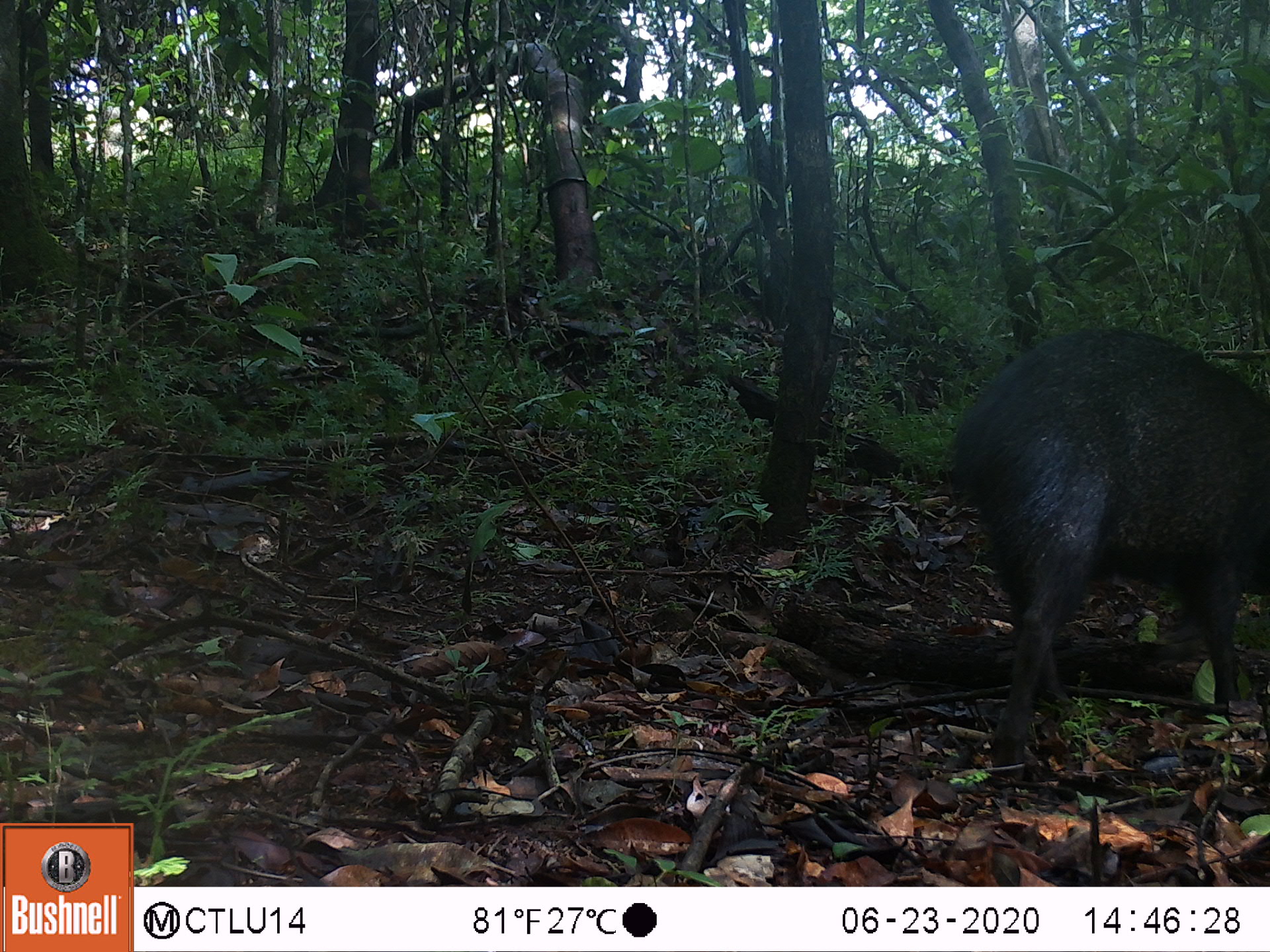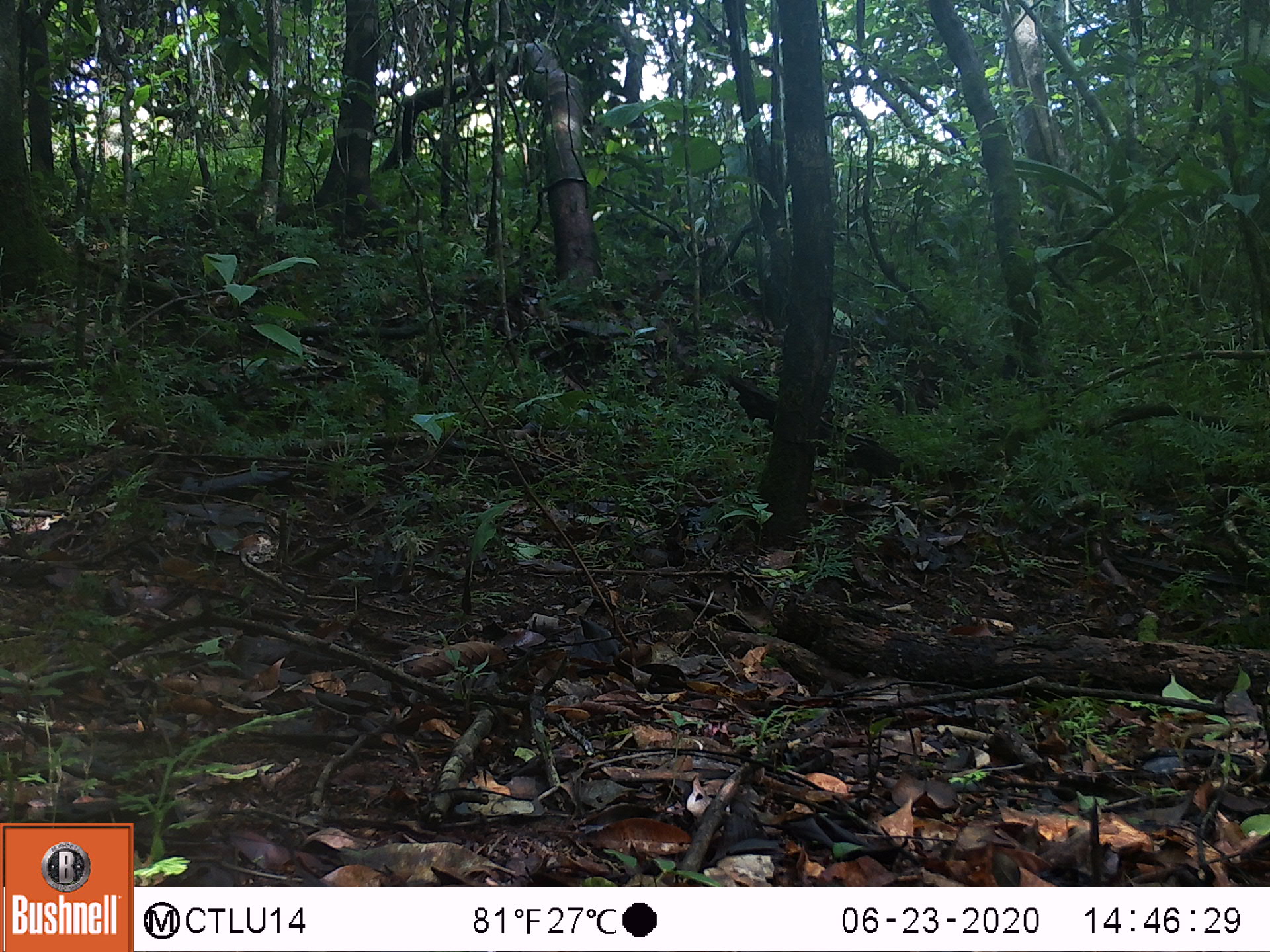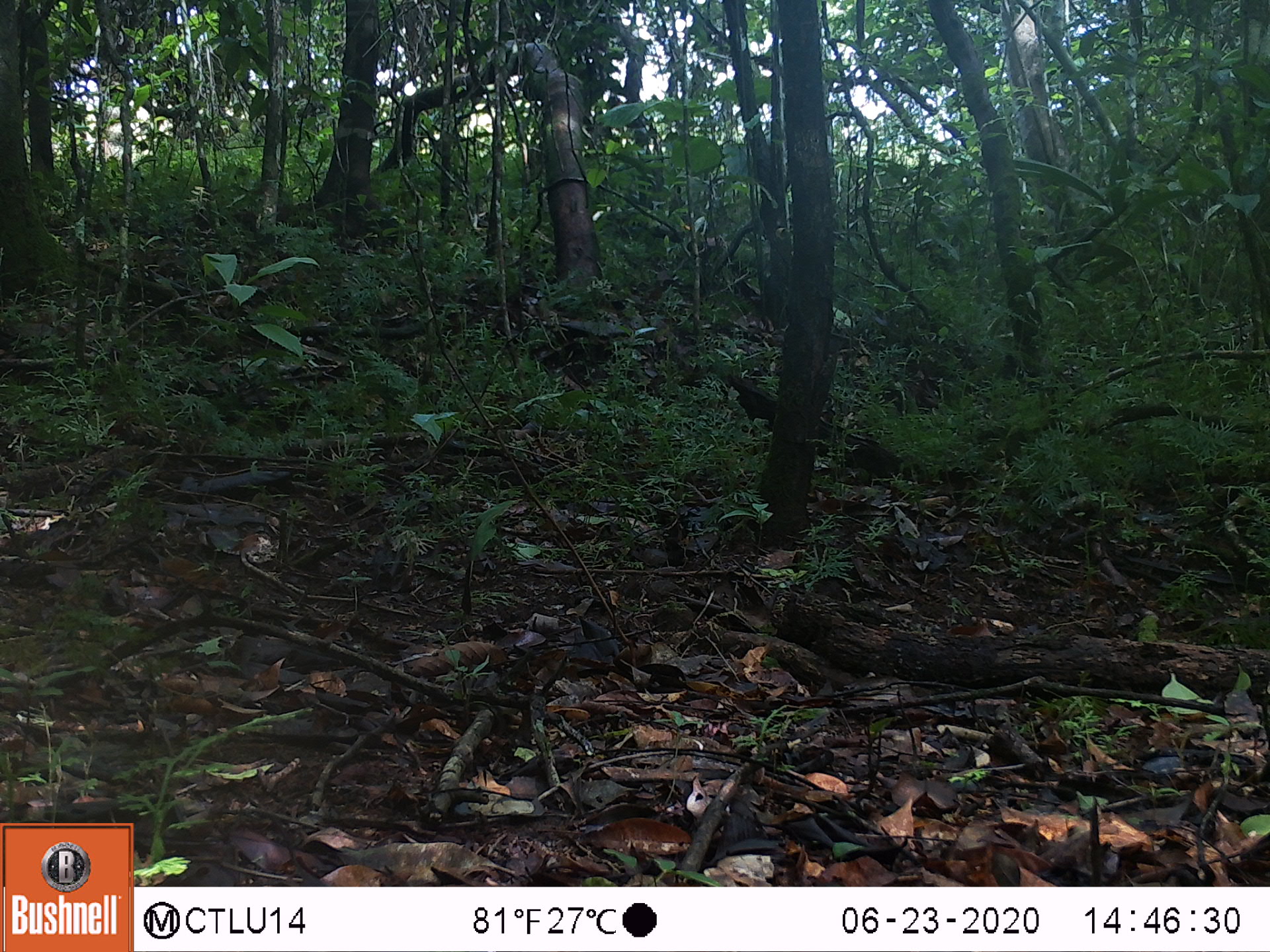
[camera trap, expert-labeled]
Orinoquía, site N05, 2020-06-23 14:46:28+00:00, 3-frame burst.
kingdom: Animalia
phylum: Chordata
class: Mammalia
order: Artiodactyla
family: Tayassuidae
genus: Tayassu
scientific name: Tayassu pecari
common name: white-lipped peccary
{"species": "white-lipped peccary (Tayassu pecari)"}